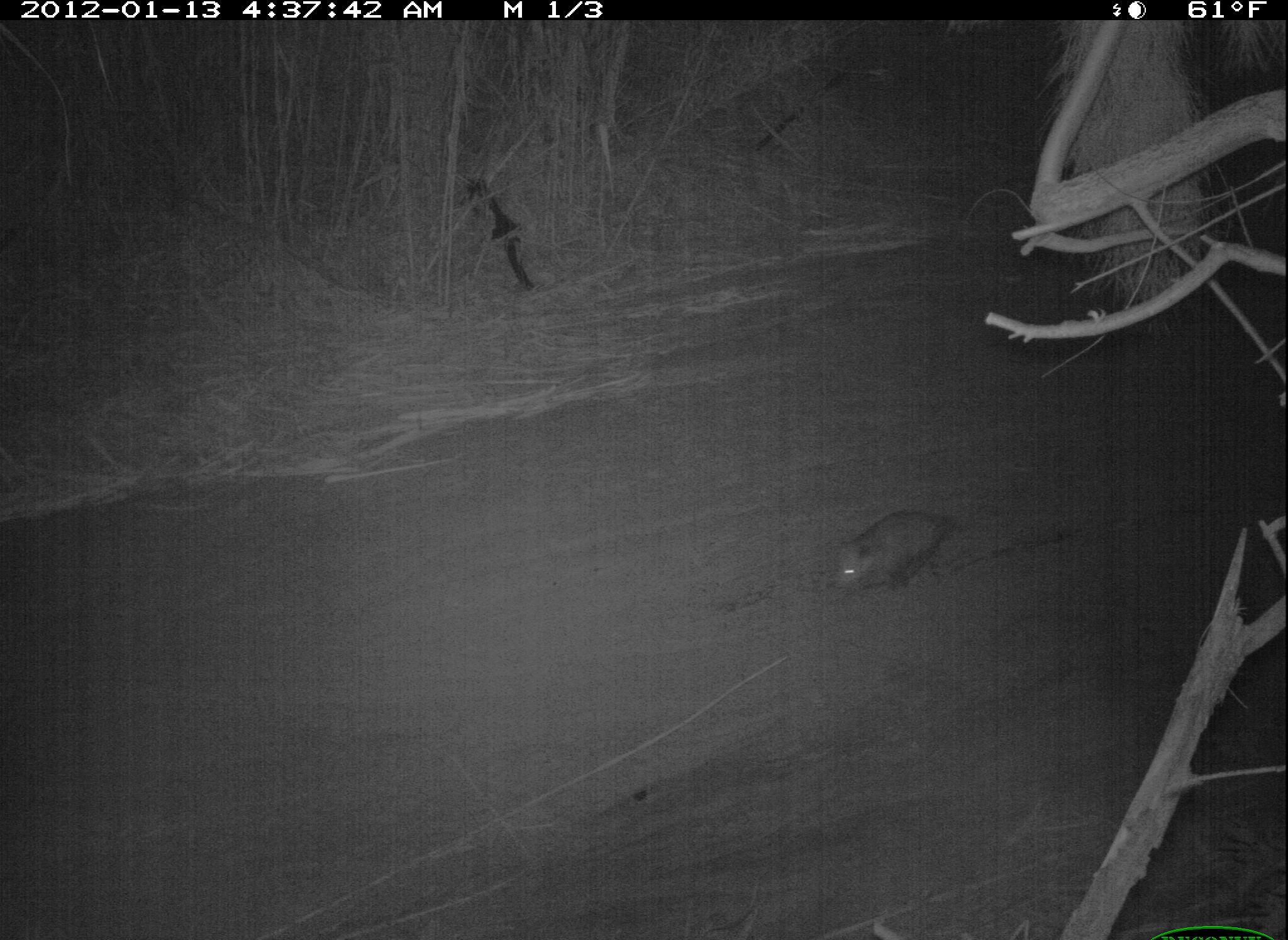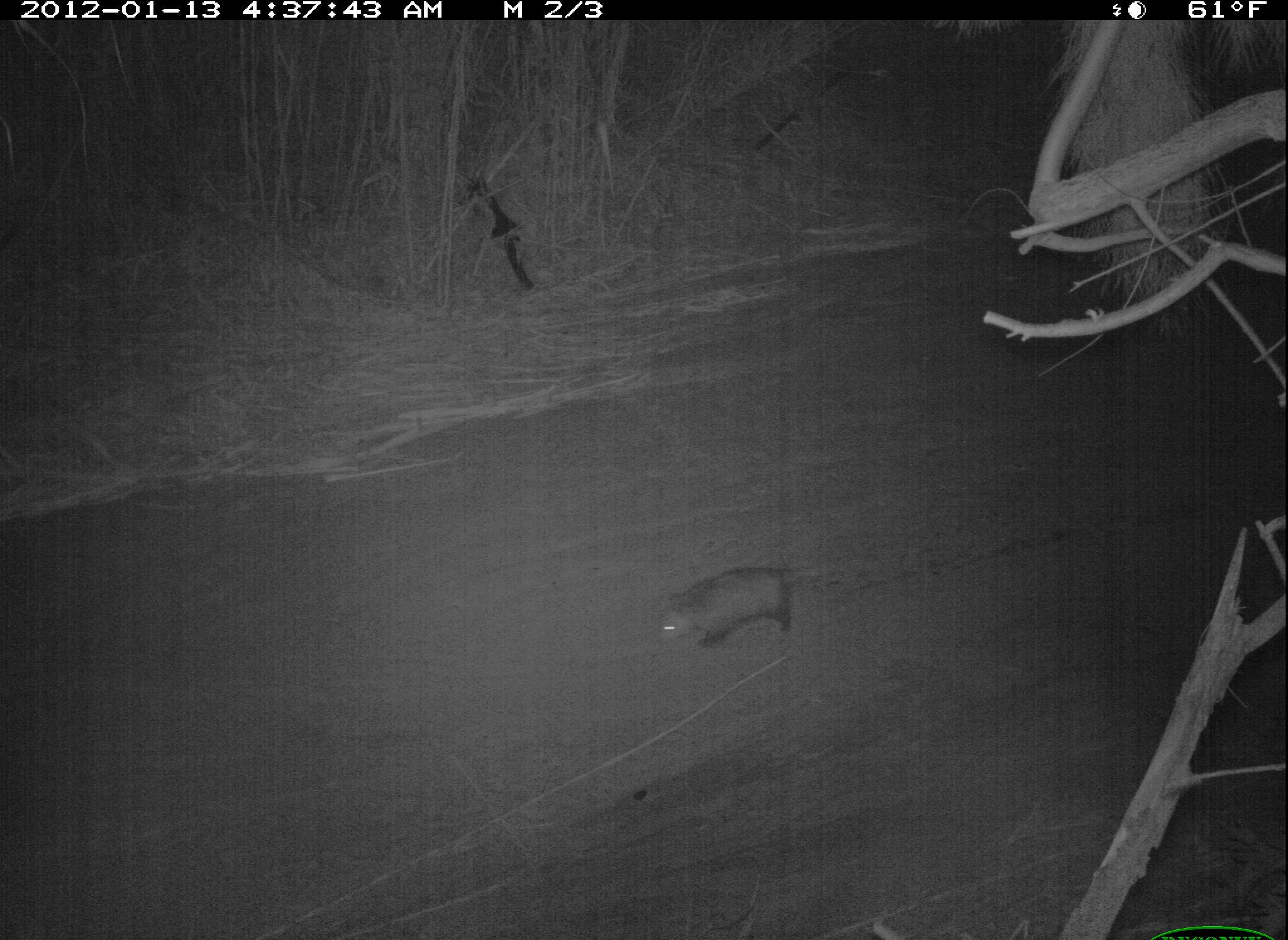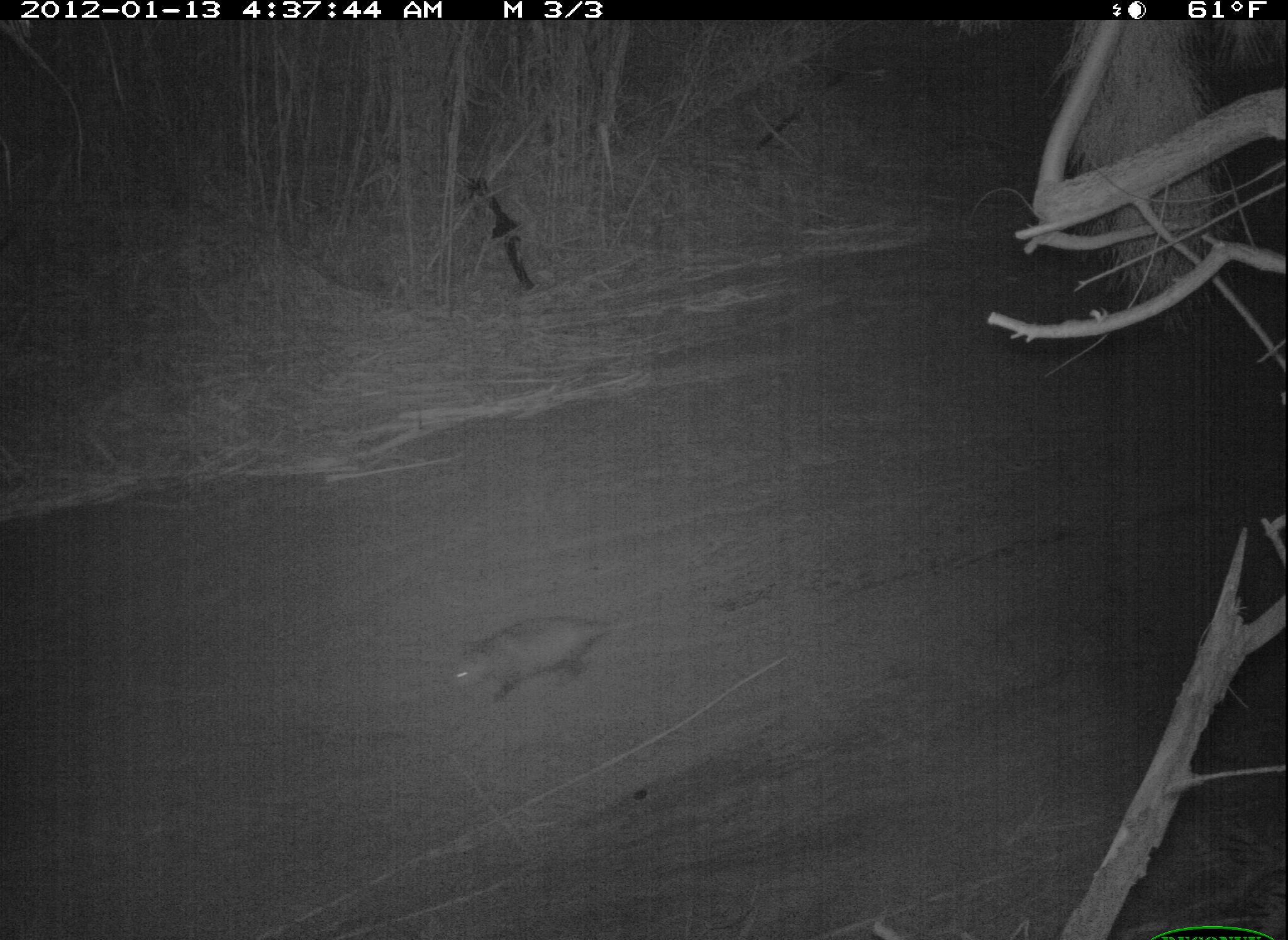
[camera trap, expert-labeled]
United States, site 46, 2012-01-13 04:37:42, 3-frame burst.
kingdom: Animalia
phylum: Chordata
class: Mammalia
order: Didelphimorphia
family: Didelphidae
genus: Didelphis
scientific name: Didelphis virginiana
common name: virginia opossum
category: opossum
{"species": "opossum (virginia opossum) (Didelphis virginiana)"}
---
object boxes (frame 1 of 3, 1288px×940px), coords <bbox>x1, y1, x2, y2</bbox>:
opossum: <bbox>826, 504, 948, 593</bbox>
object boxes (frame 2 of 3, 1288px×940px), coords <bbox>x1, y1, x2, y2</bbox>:
opossum: <bbox>646, 552, 815, 651</bbox>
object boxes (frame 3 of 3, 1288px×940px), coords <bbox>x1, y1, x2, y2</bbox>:
opossum: <bbox>443, 602, 673, 715</bbox>